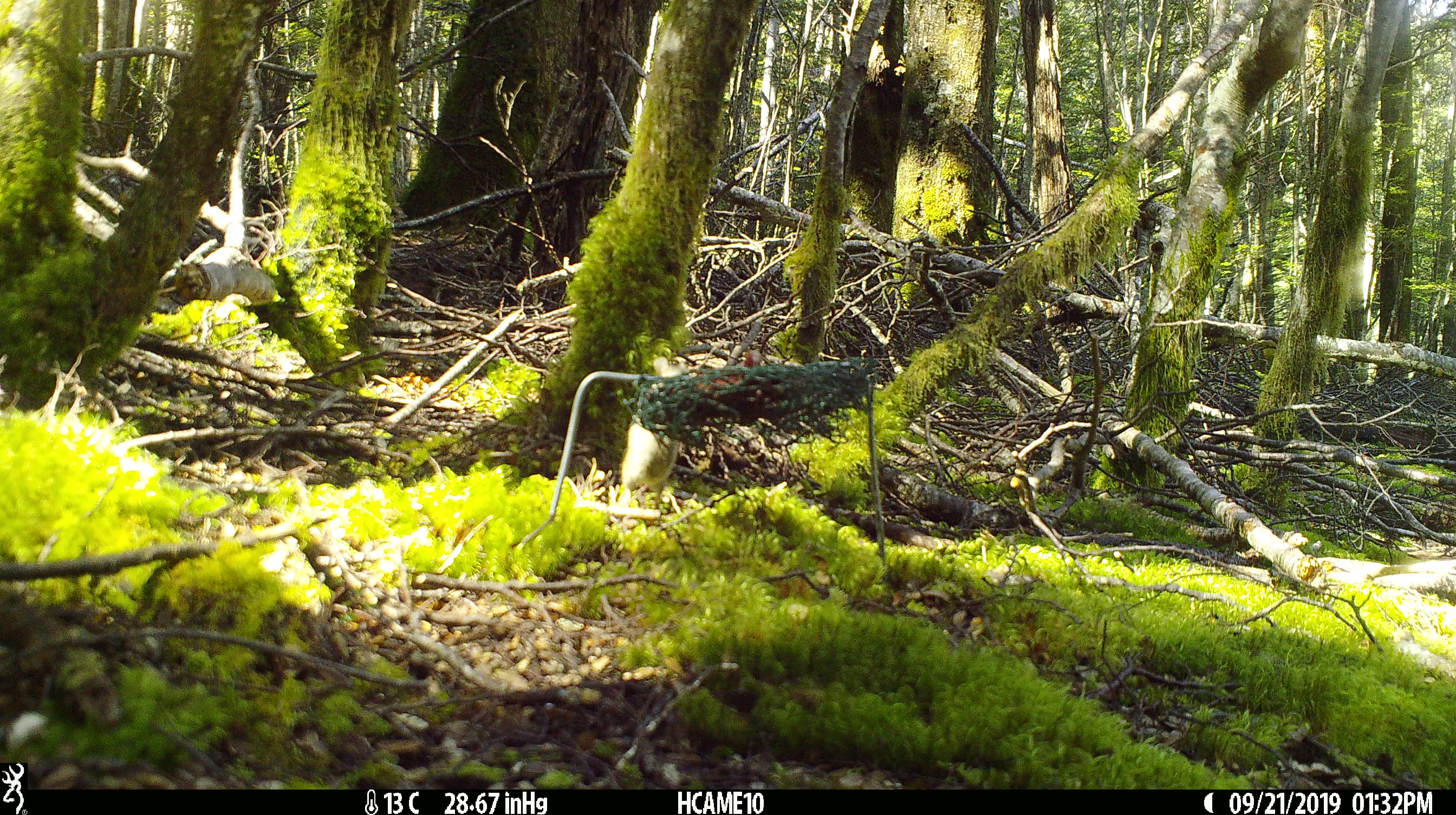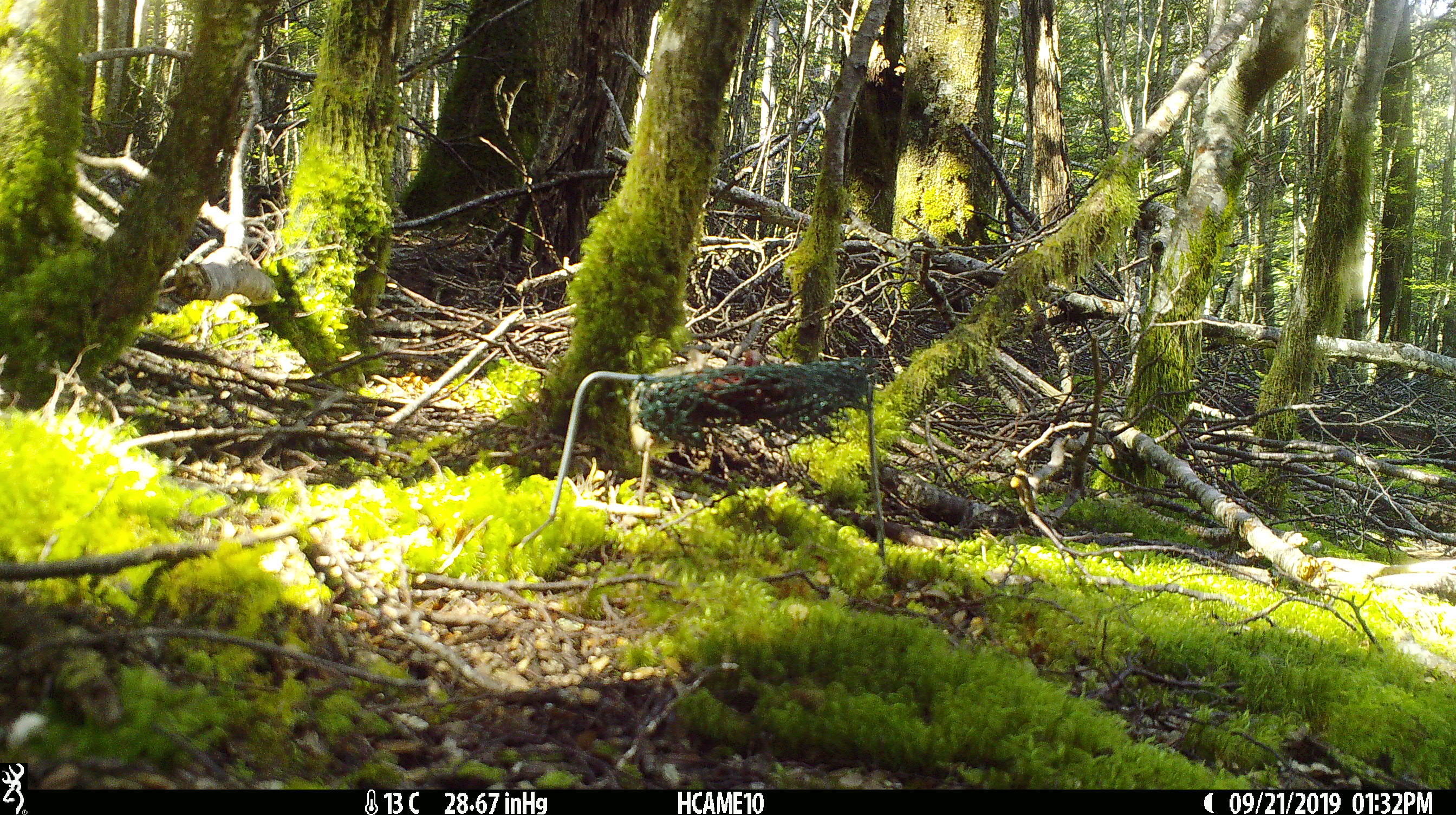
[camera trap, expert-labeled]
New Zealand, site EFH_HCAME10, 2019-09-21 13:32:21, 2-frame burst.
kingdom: Animalia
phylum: Chordata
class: Mammalia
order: Rodentia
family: Muridae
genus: Mus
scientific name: Mus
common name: mouse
Mouse (Mus).